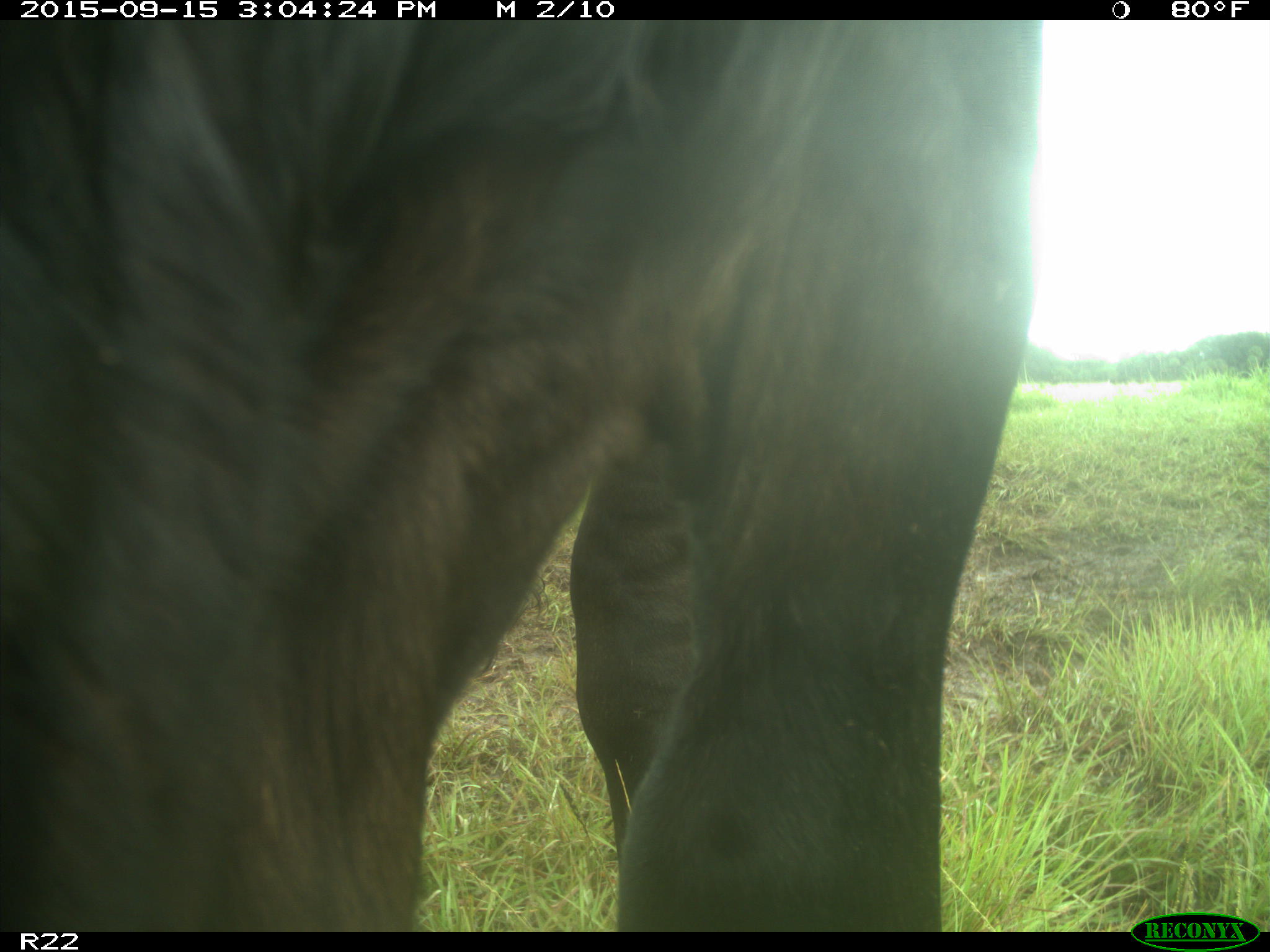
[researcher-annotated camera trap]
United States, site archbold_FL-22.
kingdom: Animalia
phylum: Chordata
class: Mammalia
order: Artiodactyla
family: Bovidae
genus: Bos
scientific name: Bos taurus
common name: domestic cow